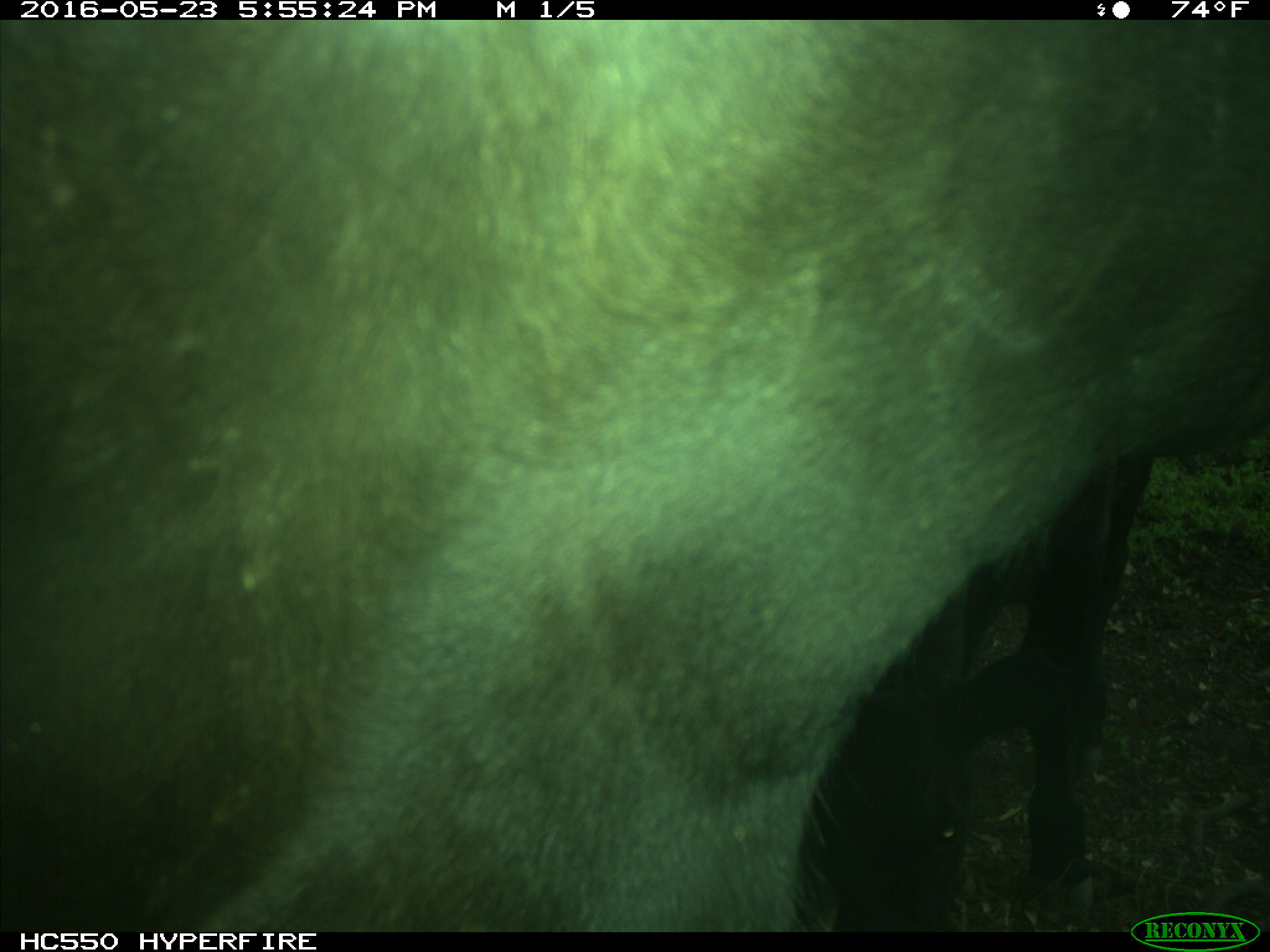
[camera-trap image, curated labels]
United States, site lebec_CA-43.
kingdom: Animalia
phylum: Chordata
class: Mammalia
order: Artiodactyla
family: Bovidae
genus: Bos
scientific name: Bos taurus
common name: domestic cow